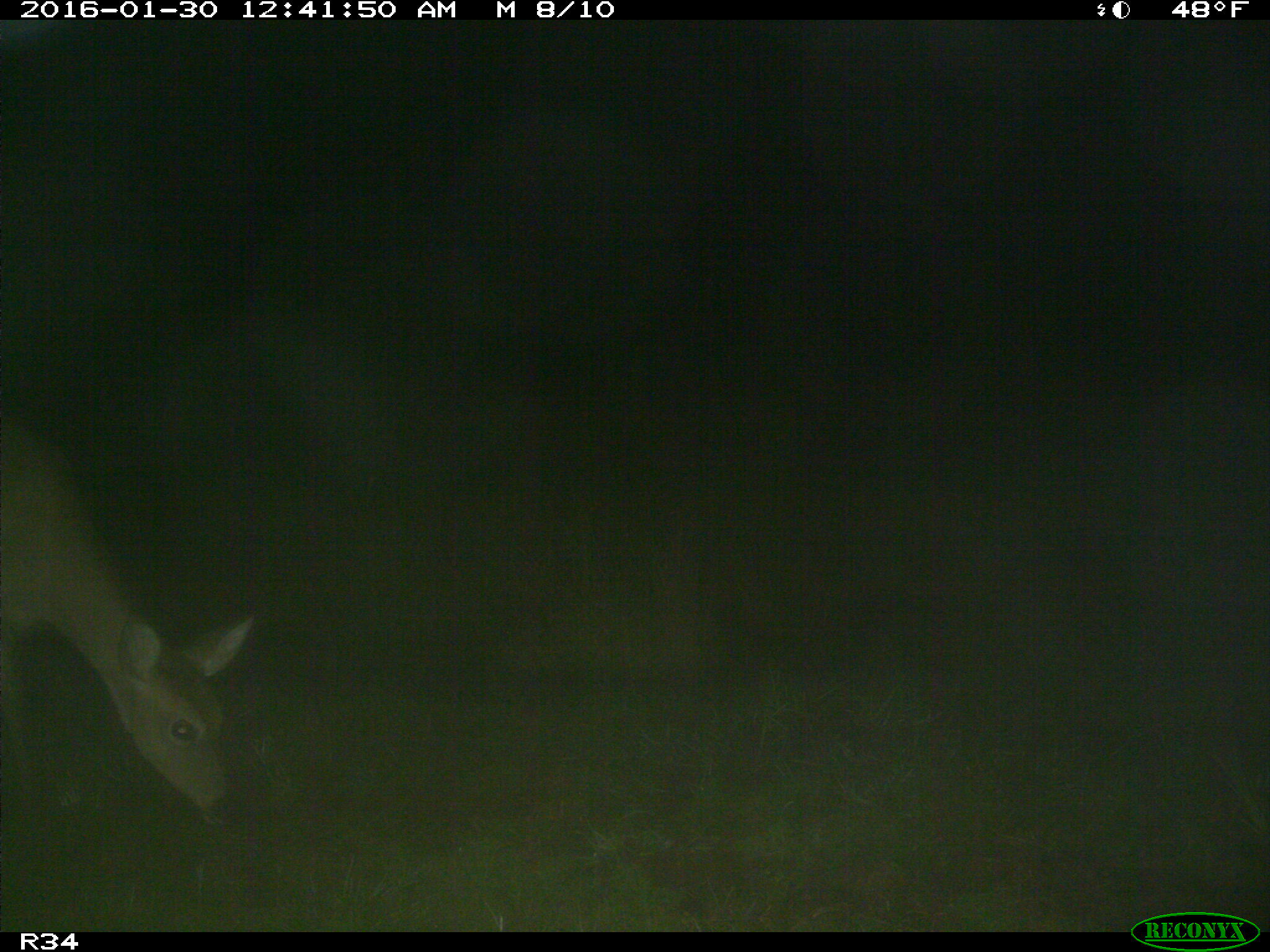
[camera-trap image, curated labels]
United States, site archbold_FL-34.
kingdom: Animalia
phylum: Chordata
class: Mammalia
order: Artiodactyla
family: Cervidae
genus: Odocoileus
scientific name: Odocoileus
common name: deer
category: unidentified deer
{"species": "unidentified deer (deer) (Odocoileus)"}